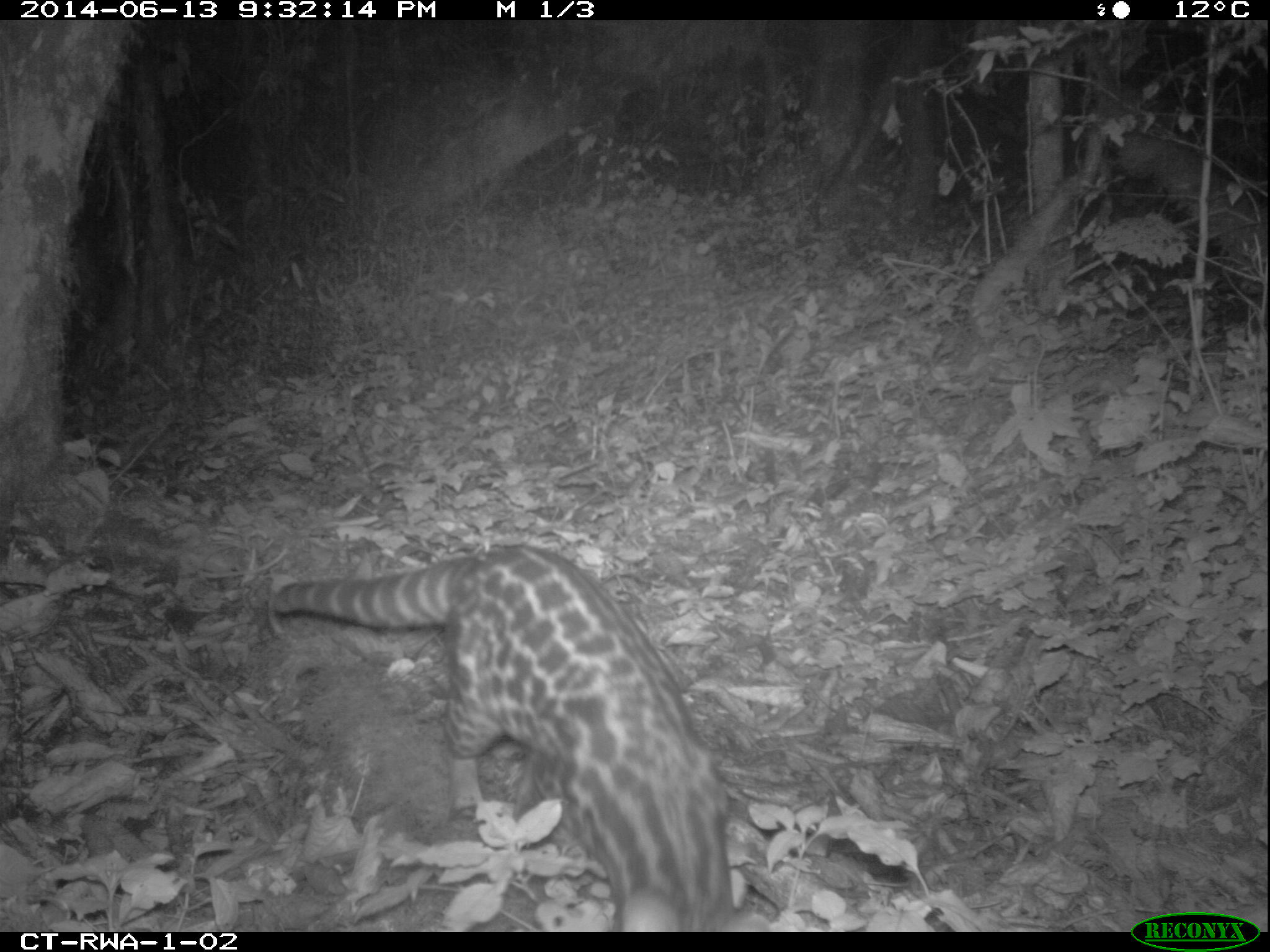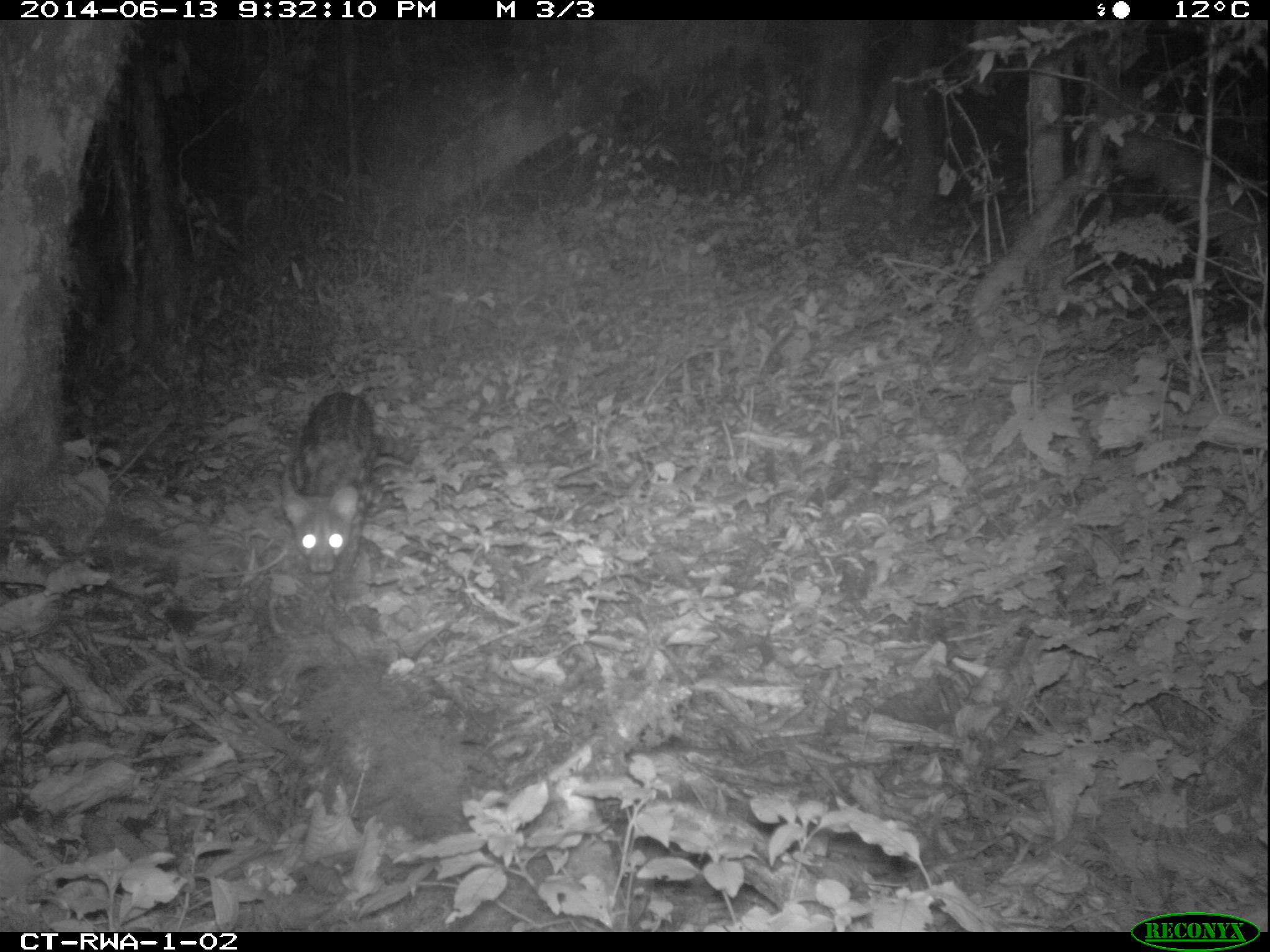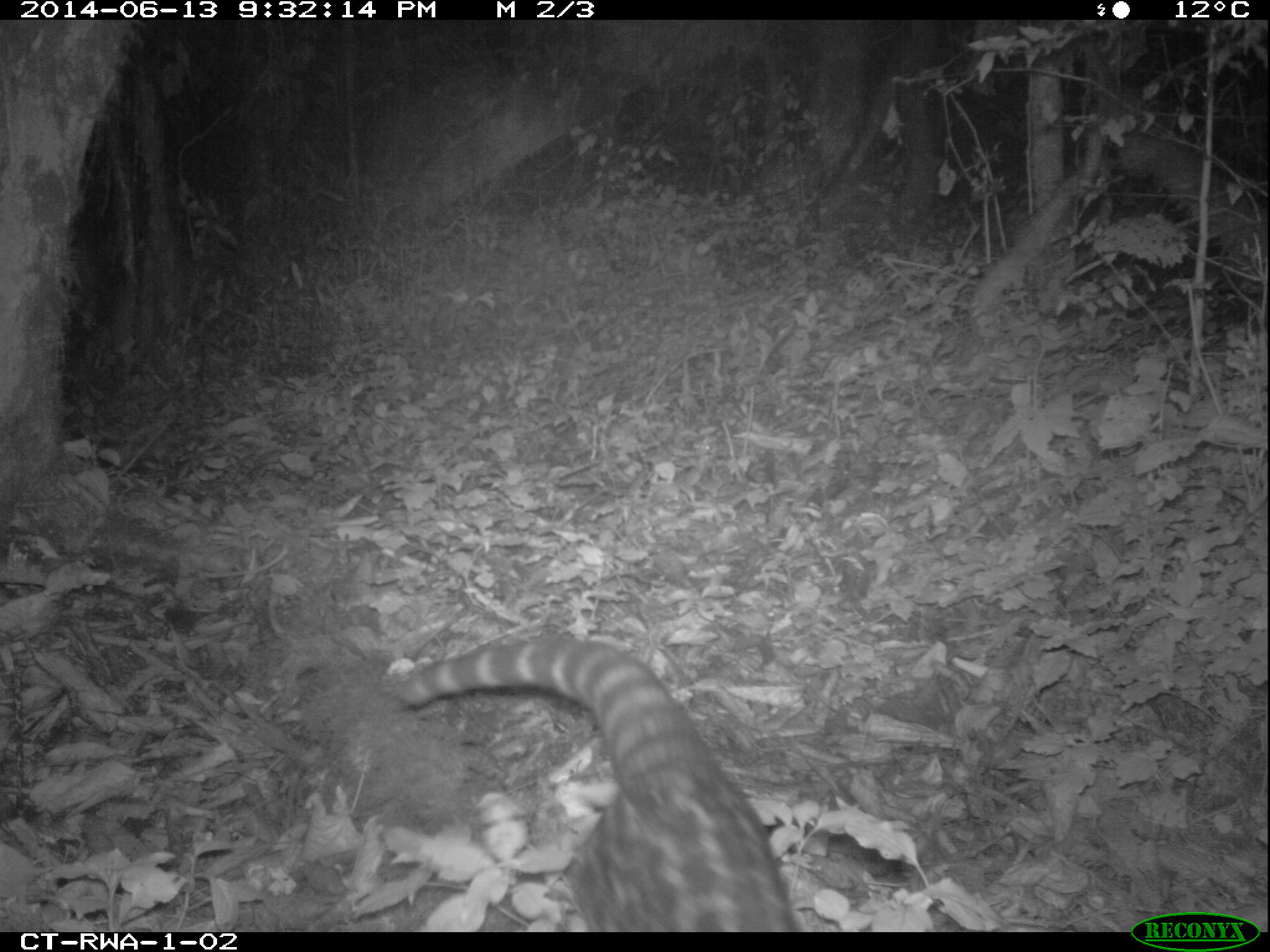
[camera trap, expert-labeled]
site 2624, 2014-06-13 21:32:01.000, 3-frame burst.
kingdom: Animalia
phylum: Chordata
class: Mammalia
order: Carnivora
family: Viverridae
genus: Genetta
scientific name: Genetta servalina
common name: servaline genet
Genetta servalina (servaline genet), count 1.